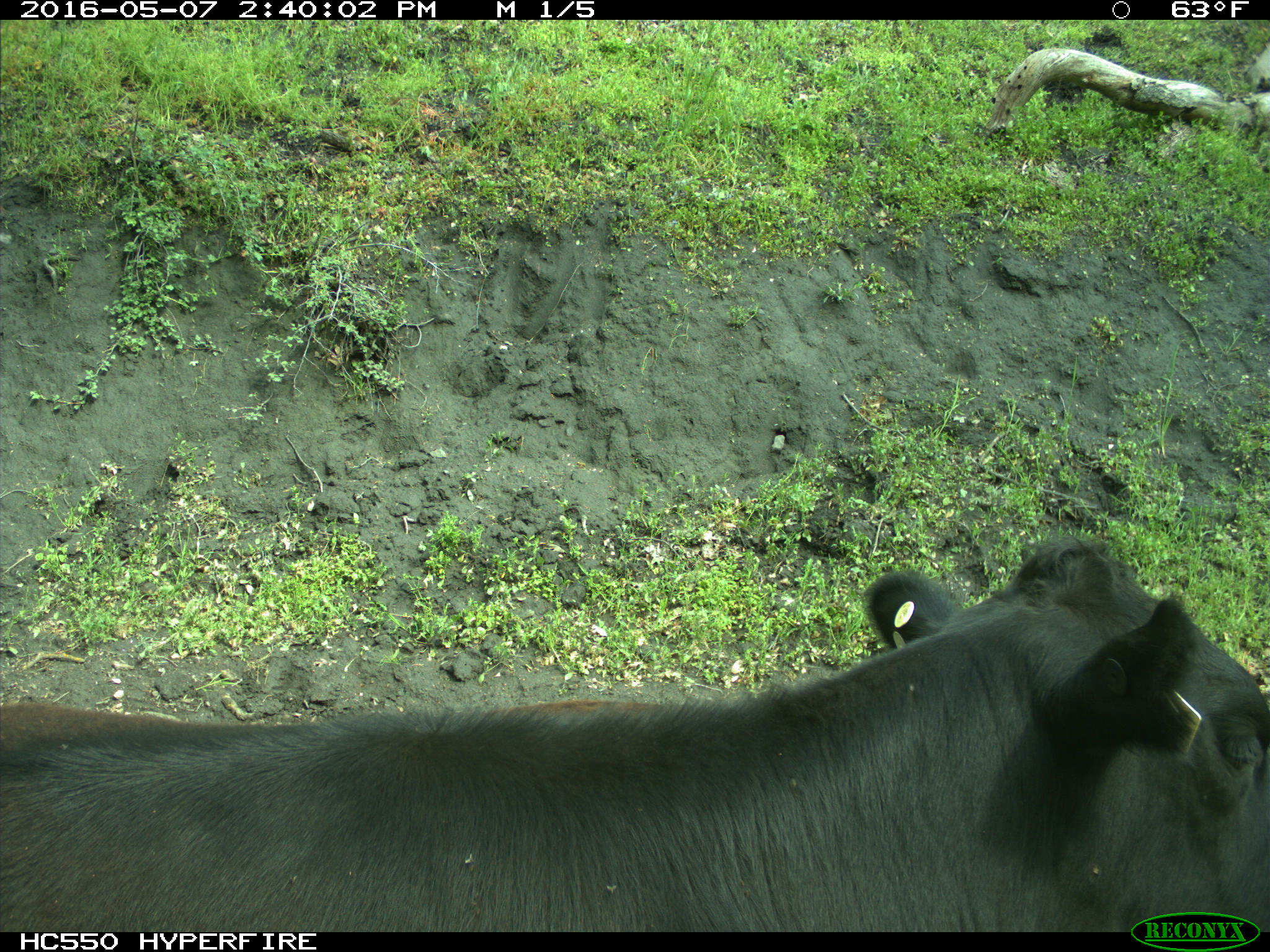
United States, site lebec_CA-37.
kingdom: Animalia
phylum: Chordata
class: Mammalia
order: Artiodactyla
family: Bovidae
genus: Bos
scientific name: Bos taurus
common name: domestic cow